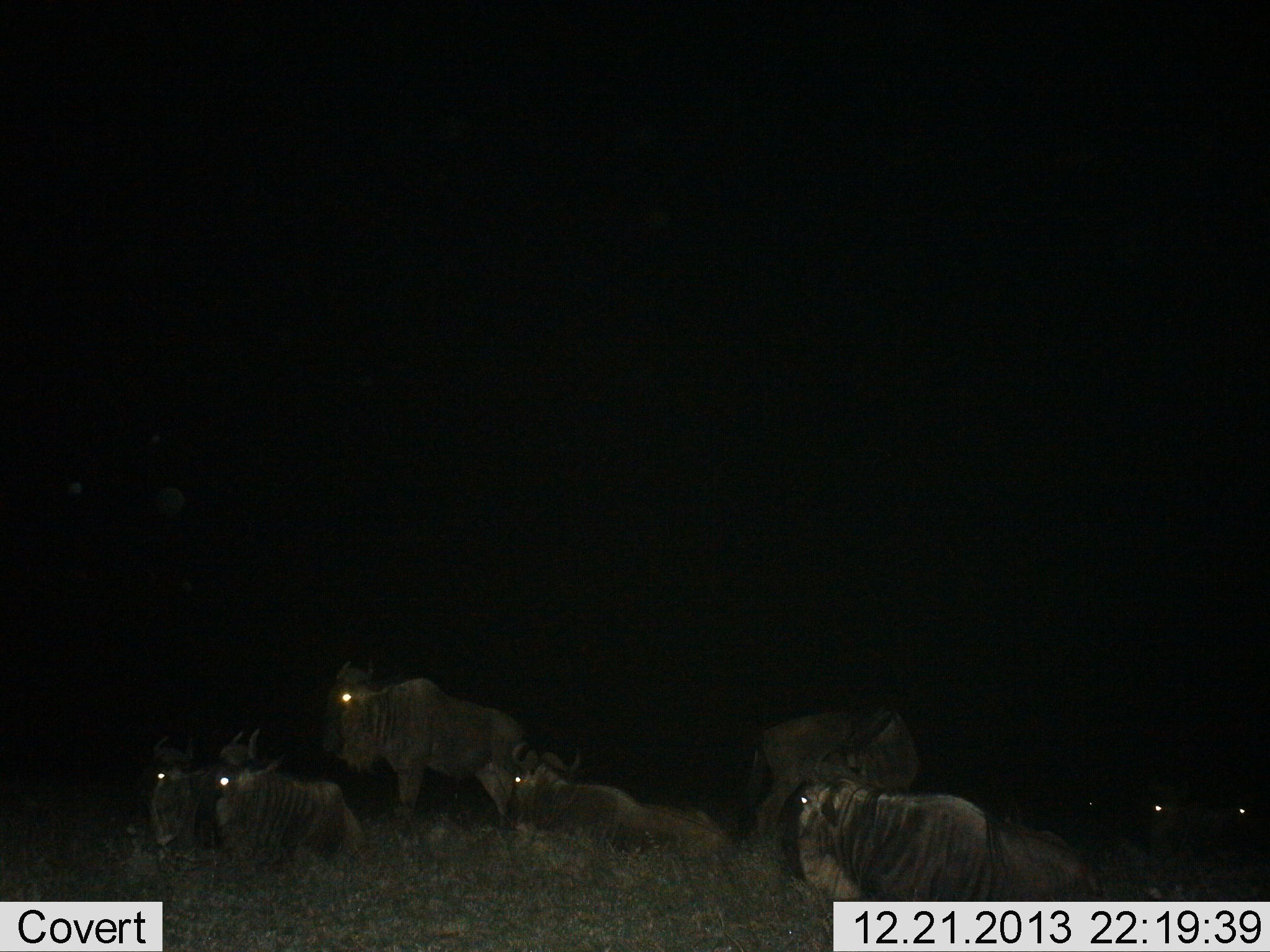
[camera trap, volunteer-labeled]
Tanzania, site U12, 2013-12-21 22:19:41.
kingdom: Animalia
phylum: Chordata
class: Mammalia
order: Artiodactyla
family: Bovidae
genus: Connochaetes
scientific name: Connochaetes taurinus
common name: blue wildebeest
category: wildebeest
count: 8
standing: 60%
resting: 100%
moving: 0%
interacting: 0%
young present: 0%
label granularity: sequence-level